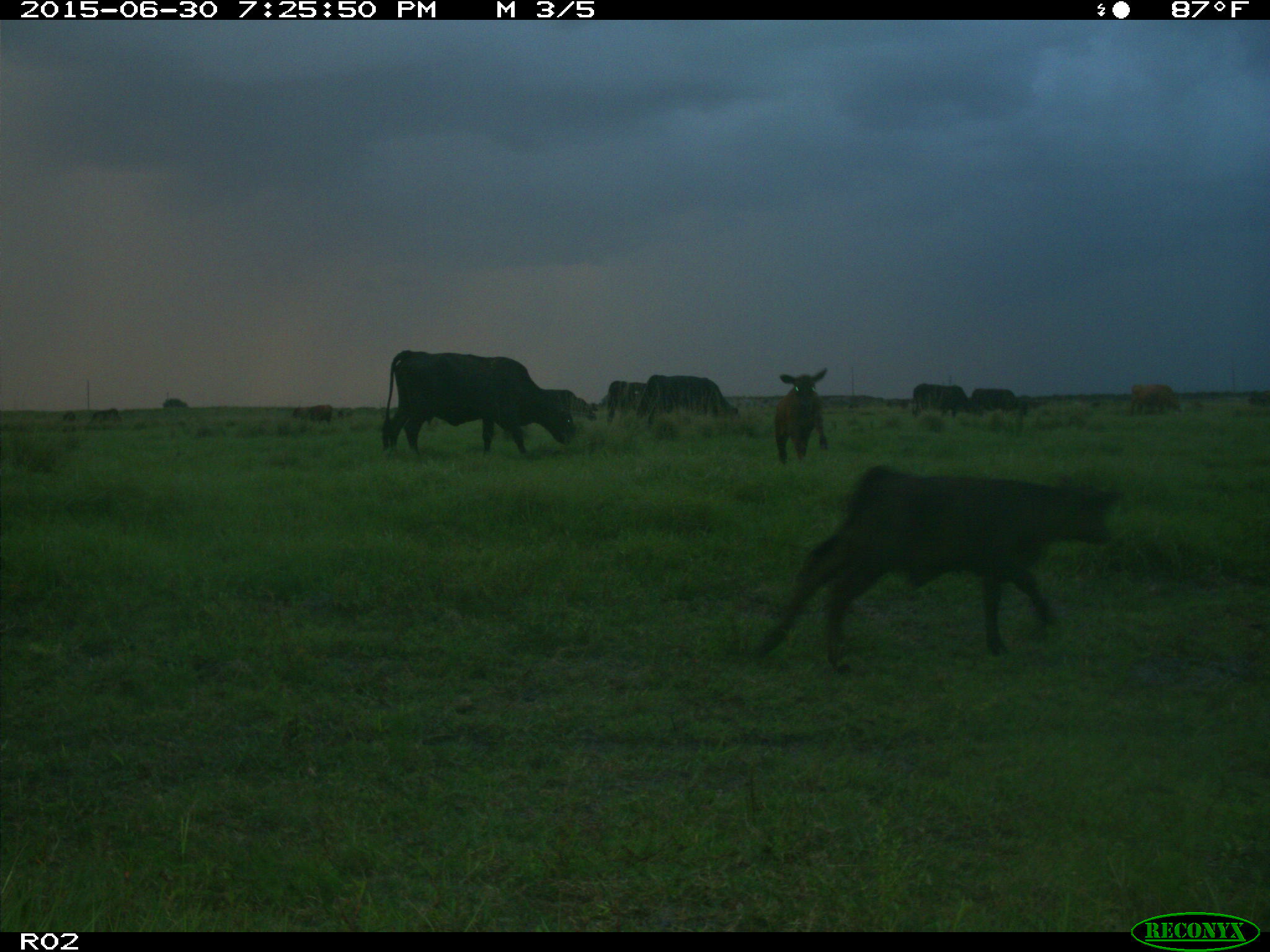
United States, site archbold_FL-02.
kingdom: Animalia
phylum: Chordata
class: Mammalia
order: Artiodactyla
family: Bovidae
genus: Bos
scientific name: Bos taurus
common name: domestic cow